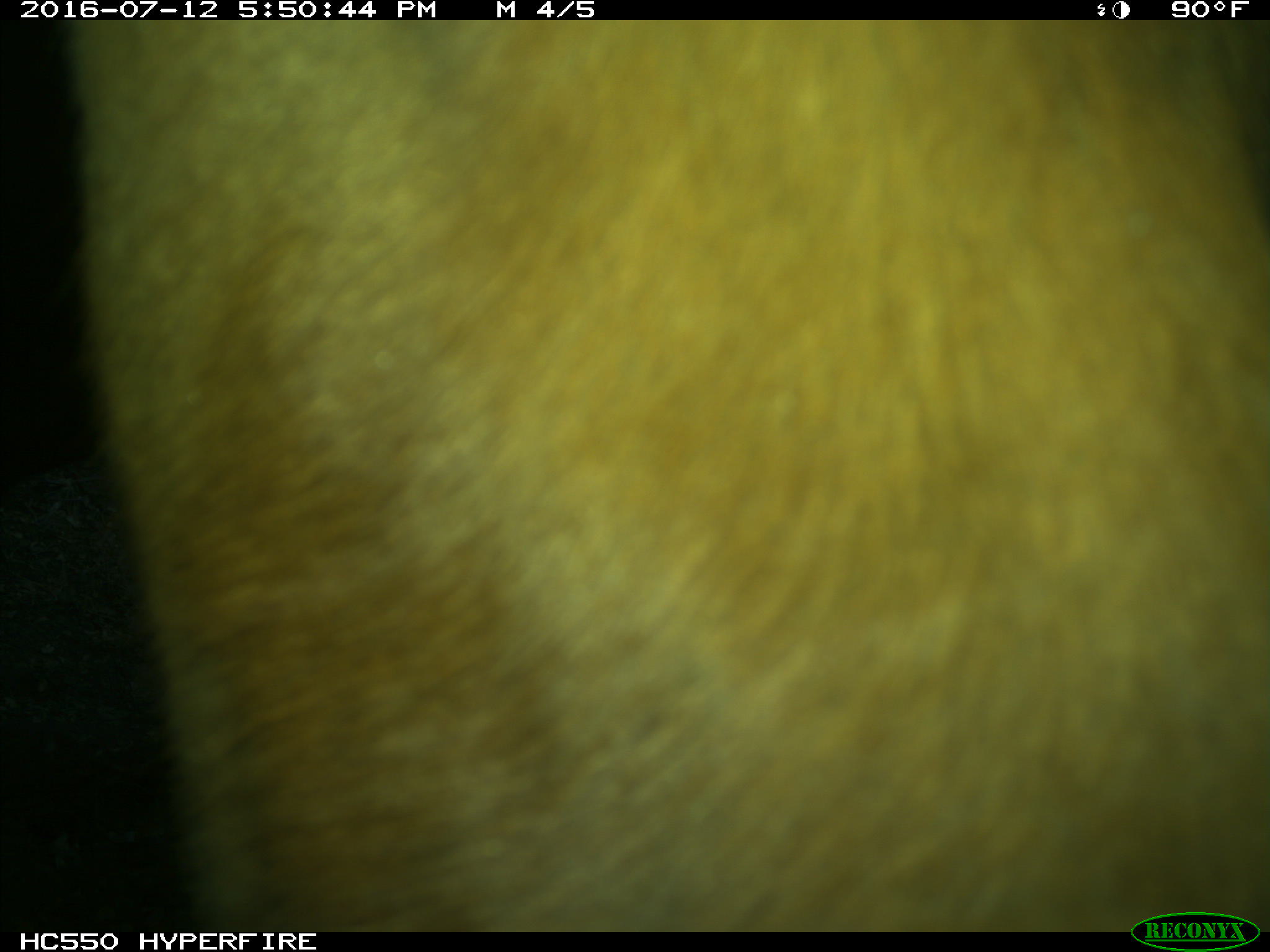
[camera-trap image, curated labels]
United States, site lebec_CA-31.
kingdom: Animalia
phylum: Chordata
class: Mammalia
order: Artiodactyla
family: Bovidae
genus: Bos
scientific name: Bos taurus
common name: domestic cow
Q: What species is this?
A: Bos taurus (domestic cow).